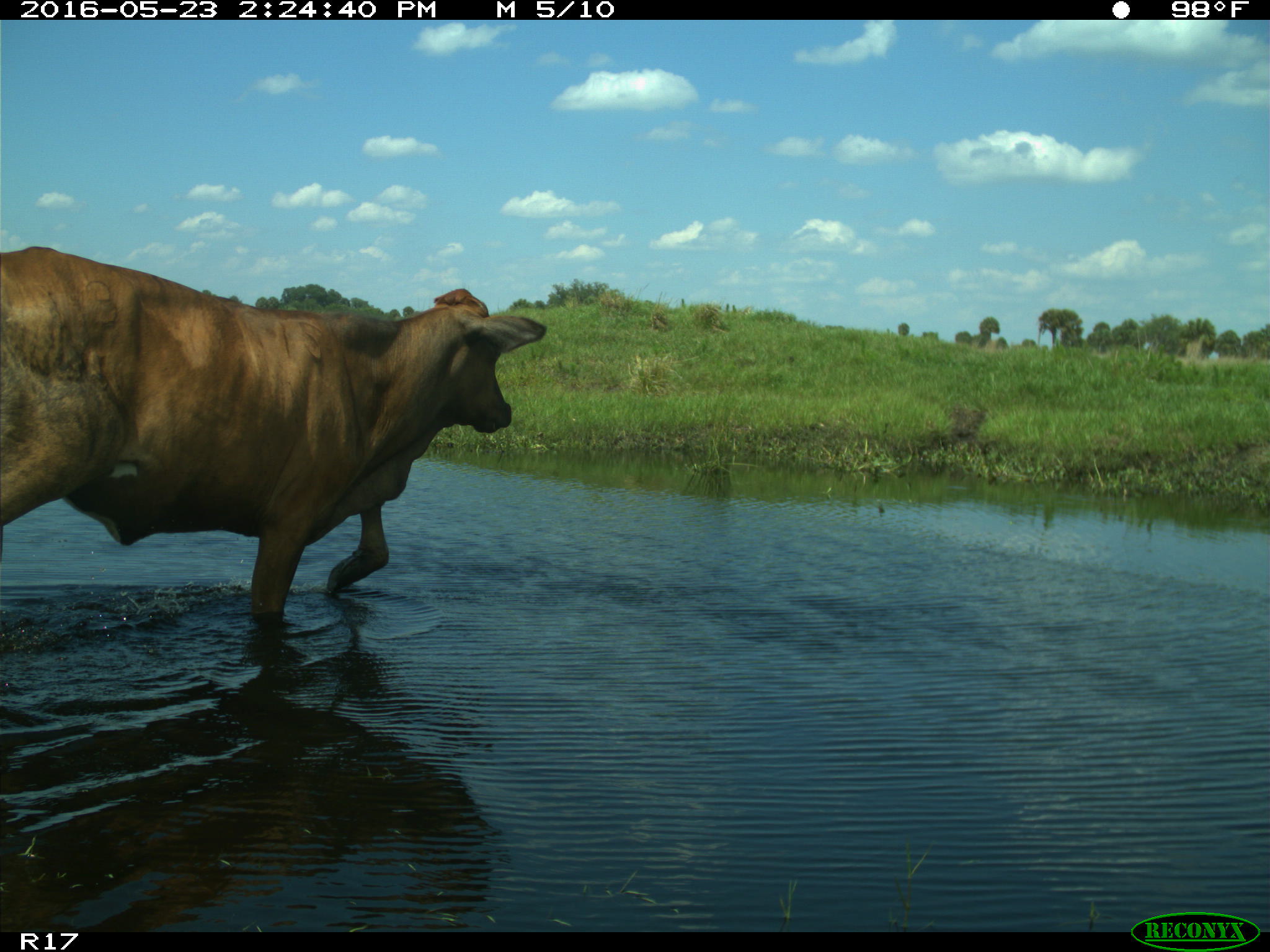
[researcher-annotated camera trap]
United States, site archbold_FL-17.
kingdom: Animalia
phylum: Chordata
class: Mammalia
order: Artiodactyla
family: Bovidae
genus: Bos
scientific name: Bos taurus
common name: domestic cow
Bos taurus (domestic cow).